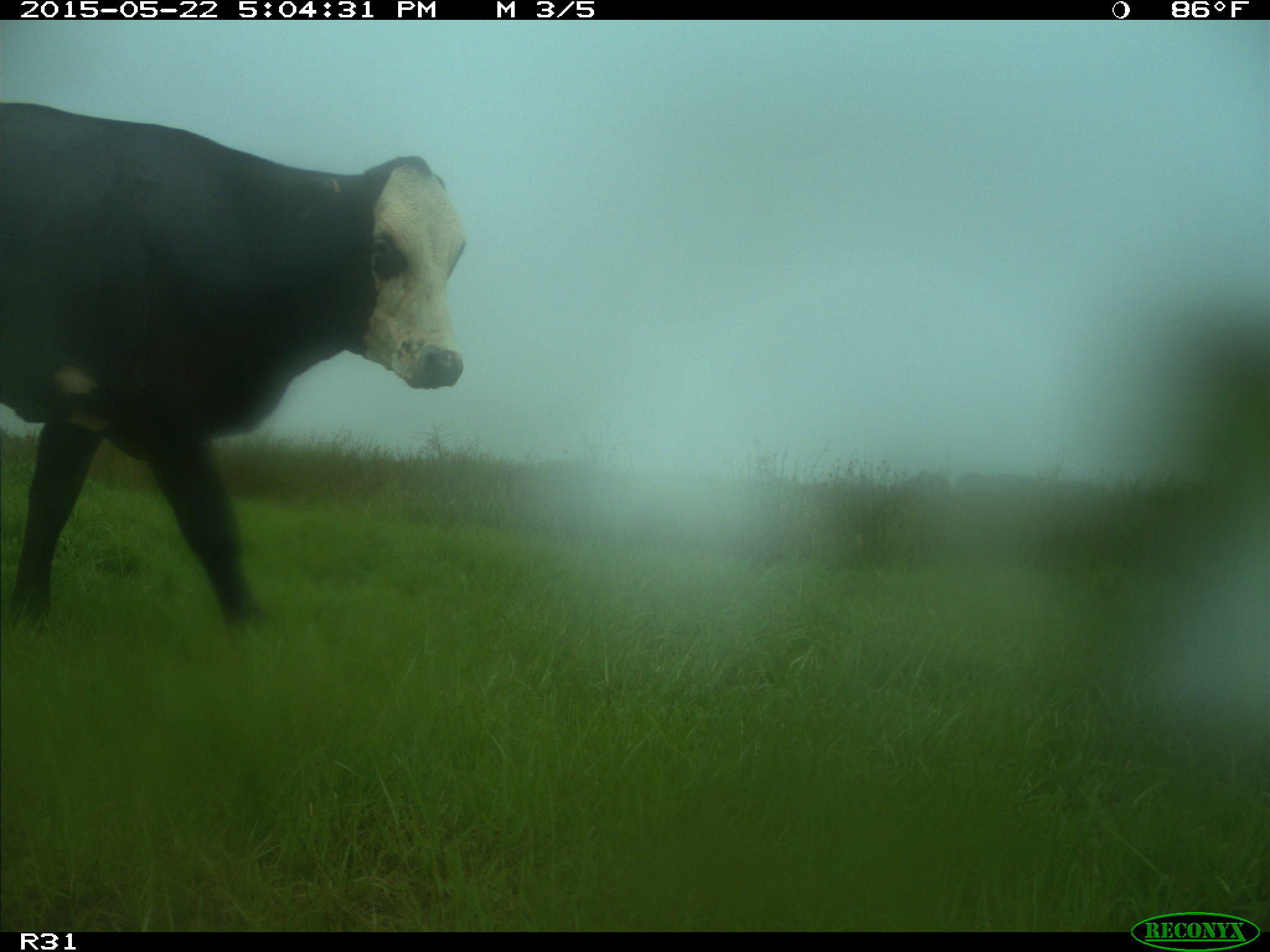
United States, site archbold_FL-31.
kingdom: Animalia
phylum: Chordata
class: Mammalia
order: Artiodactyla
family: Bovidae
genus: Bos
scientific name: Bos taurus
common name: domestic cow